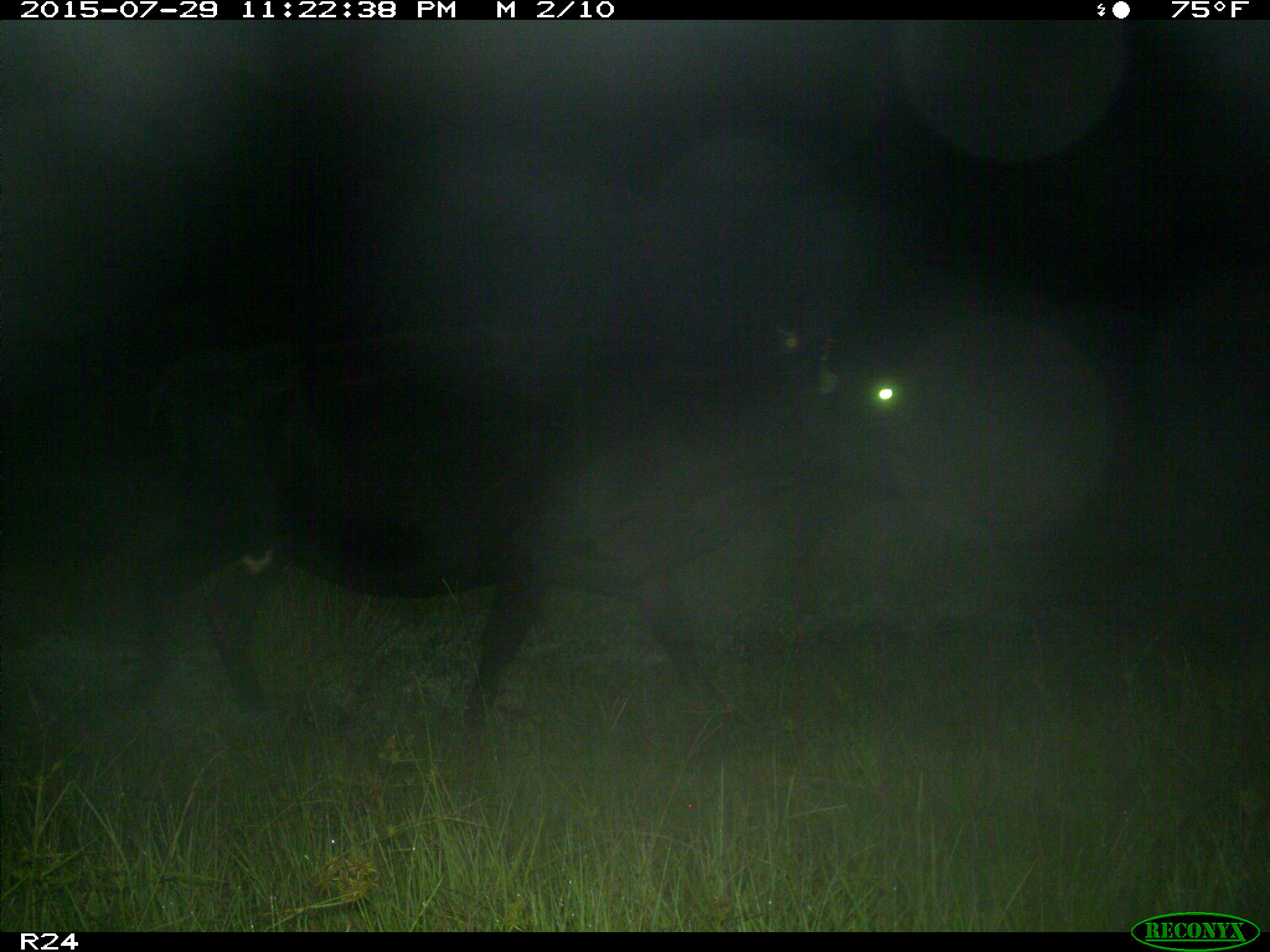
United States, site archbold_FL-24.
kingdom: Animalia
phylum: Chordata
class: Mammalia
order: Artiodactyla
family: Bovidae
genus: Bos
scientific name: Bos taurus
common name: domestic cow